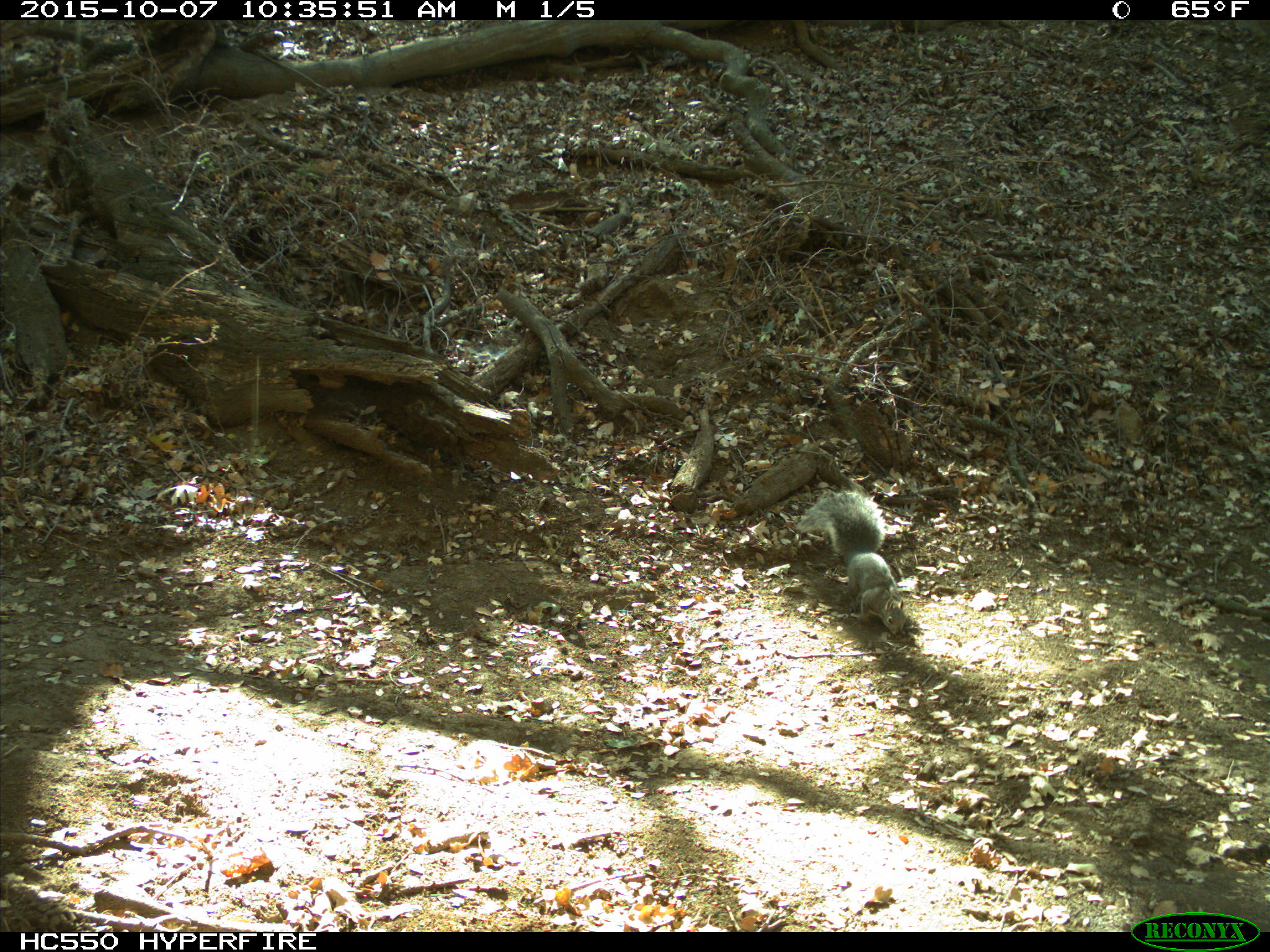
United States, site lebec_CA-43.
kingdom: Animalia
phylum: Chordata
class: Mammalia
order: Rodentia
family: Sciuridae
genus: Sciurus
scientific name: Sciurus carolinensis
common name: eastern gray squirrel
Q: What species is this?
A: Sciurus carolinensis (eastern gray squirrel).